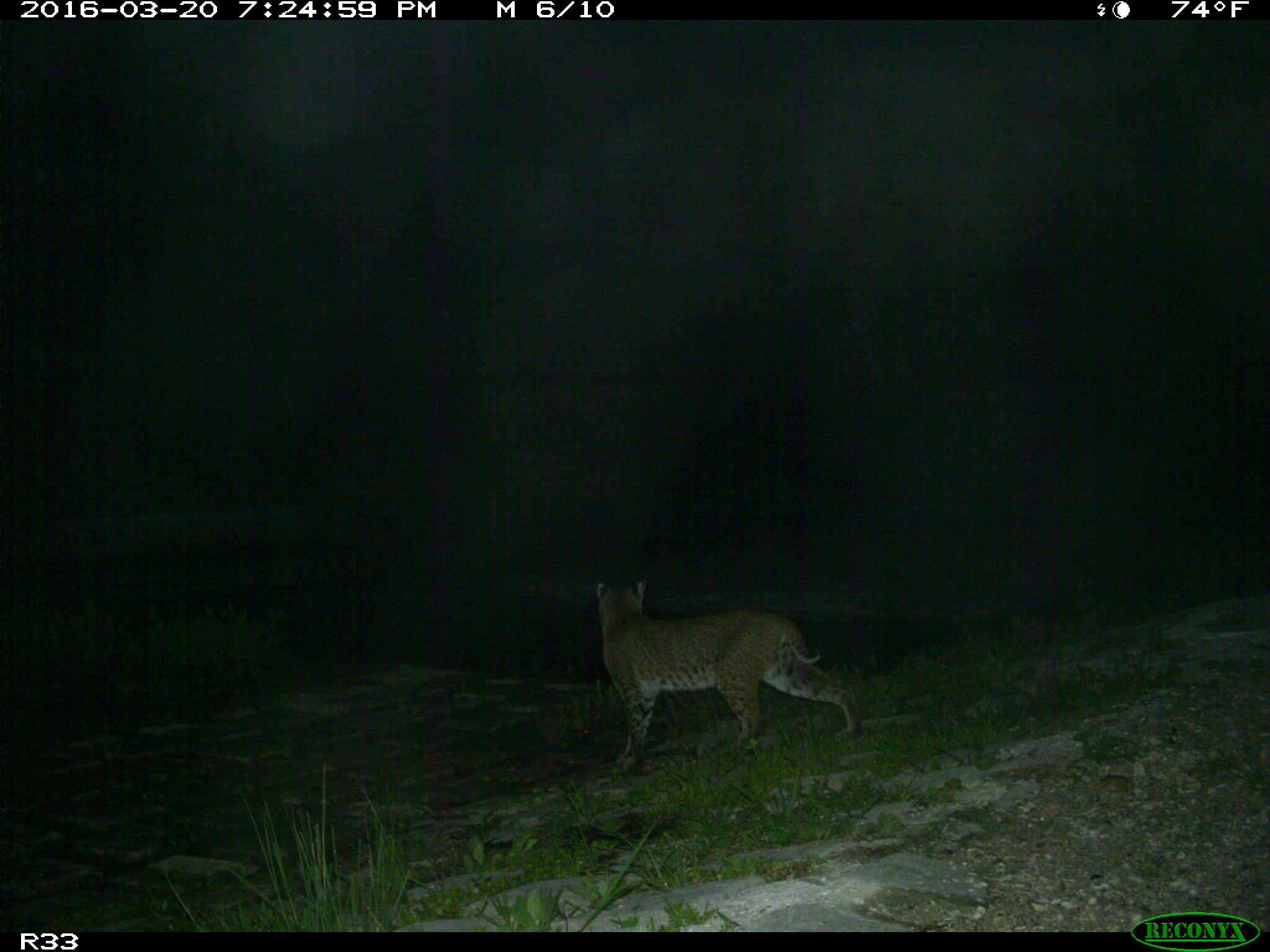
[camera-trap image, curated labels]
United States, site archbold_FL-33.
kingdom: Animalia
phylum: Chordata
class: Mammalia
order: Carnivora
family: Felidae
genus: Lynx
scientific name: Lynx rufus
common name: bobcat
Lynx rufus (bobcat).